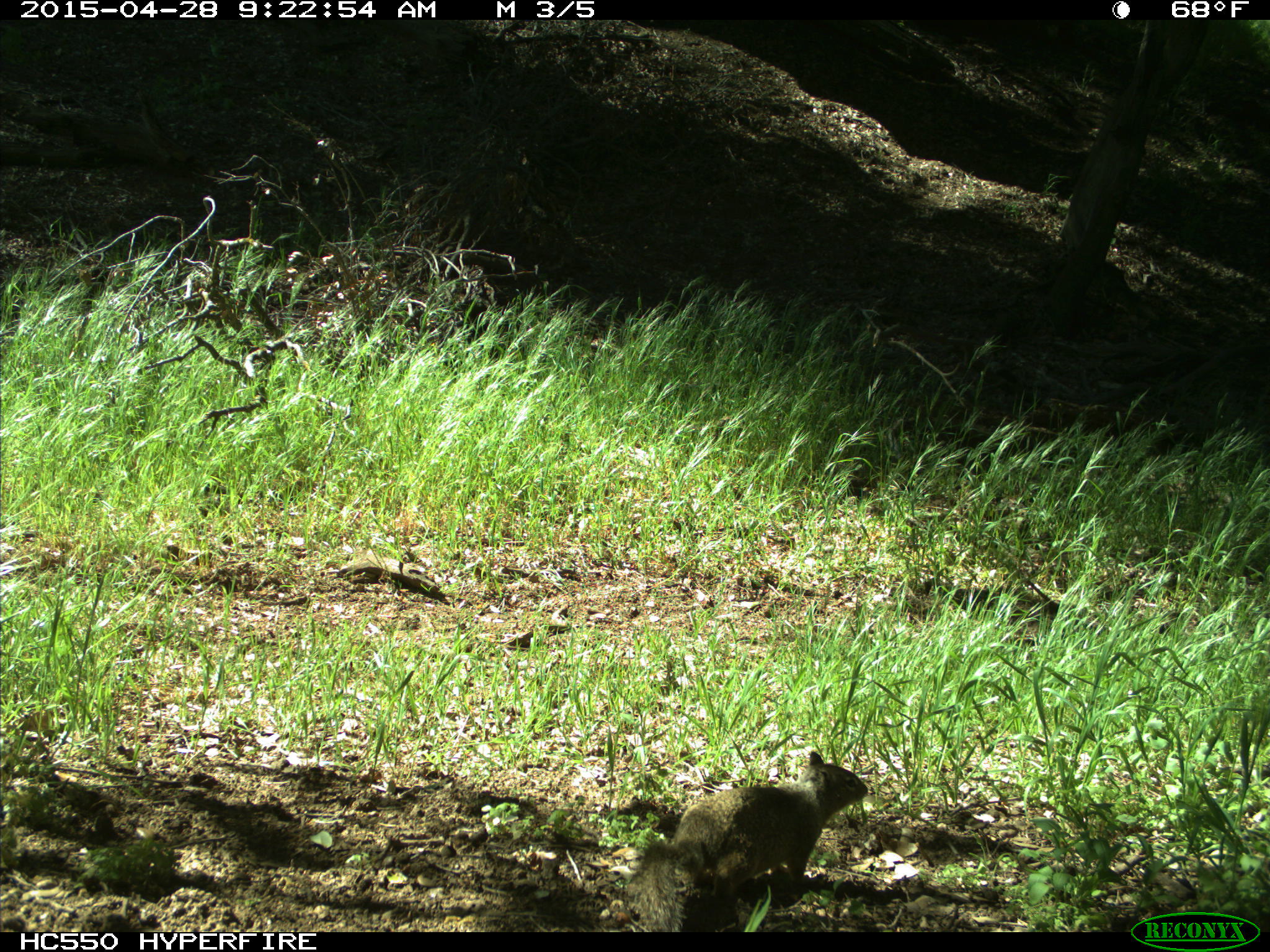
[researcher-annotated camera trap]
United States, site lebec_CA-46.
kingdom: Animalia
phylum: Chordata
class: Mammalia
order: Rodentia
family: Sciuridae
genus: Otospermophilus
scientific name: Otospermophilus beecheyi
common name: california ground squirrel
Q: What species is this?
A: Otospermophilus beecheyi (california ground squirrel).